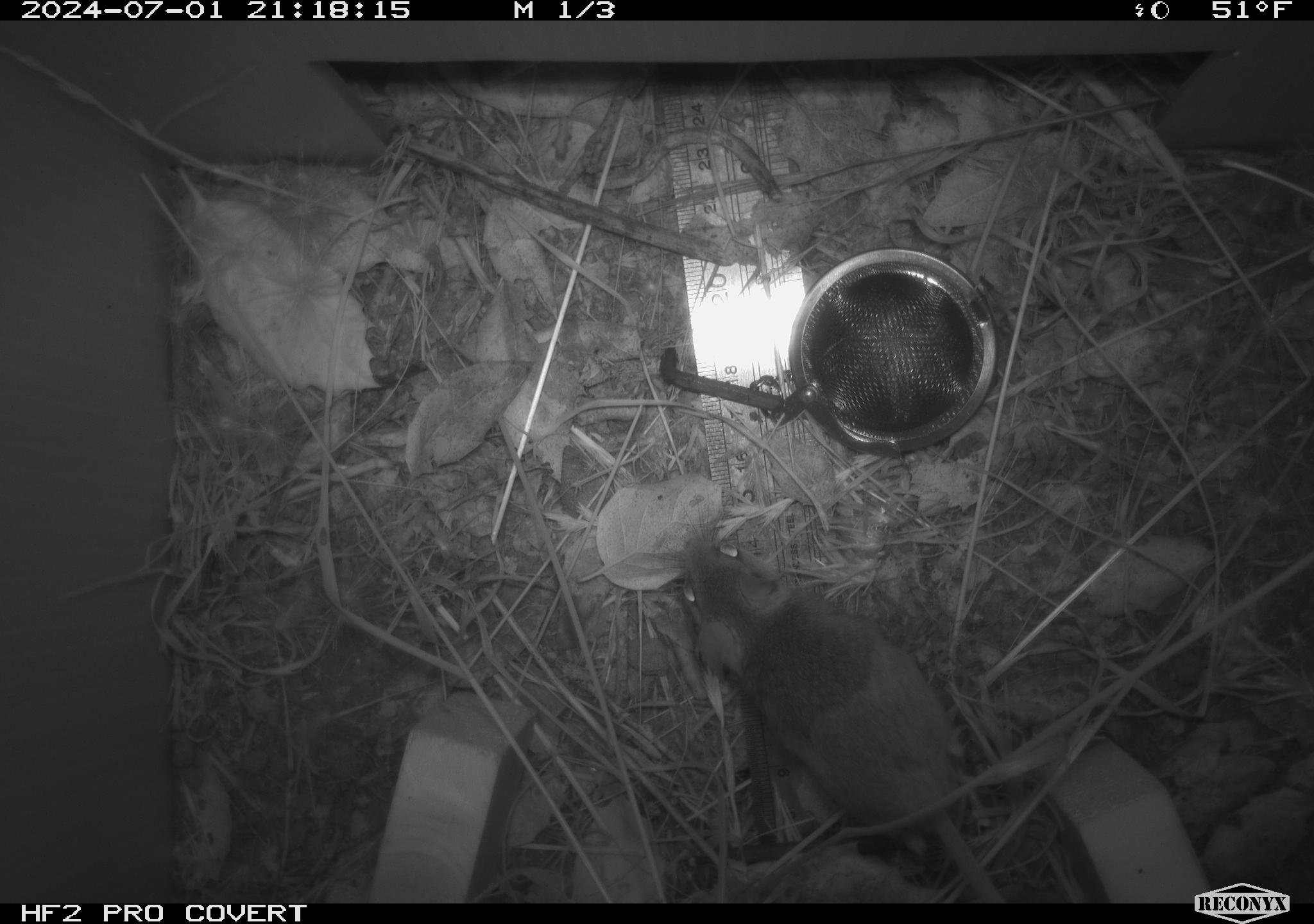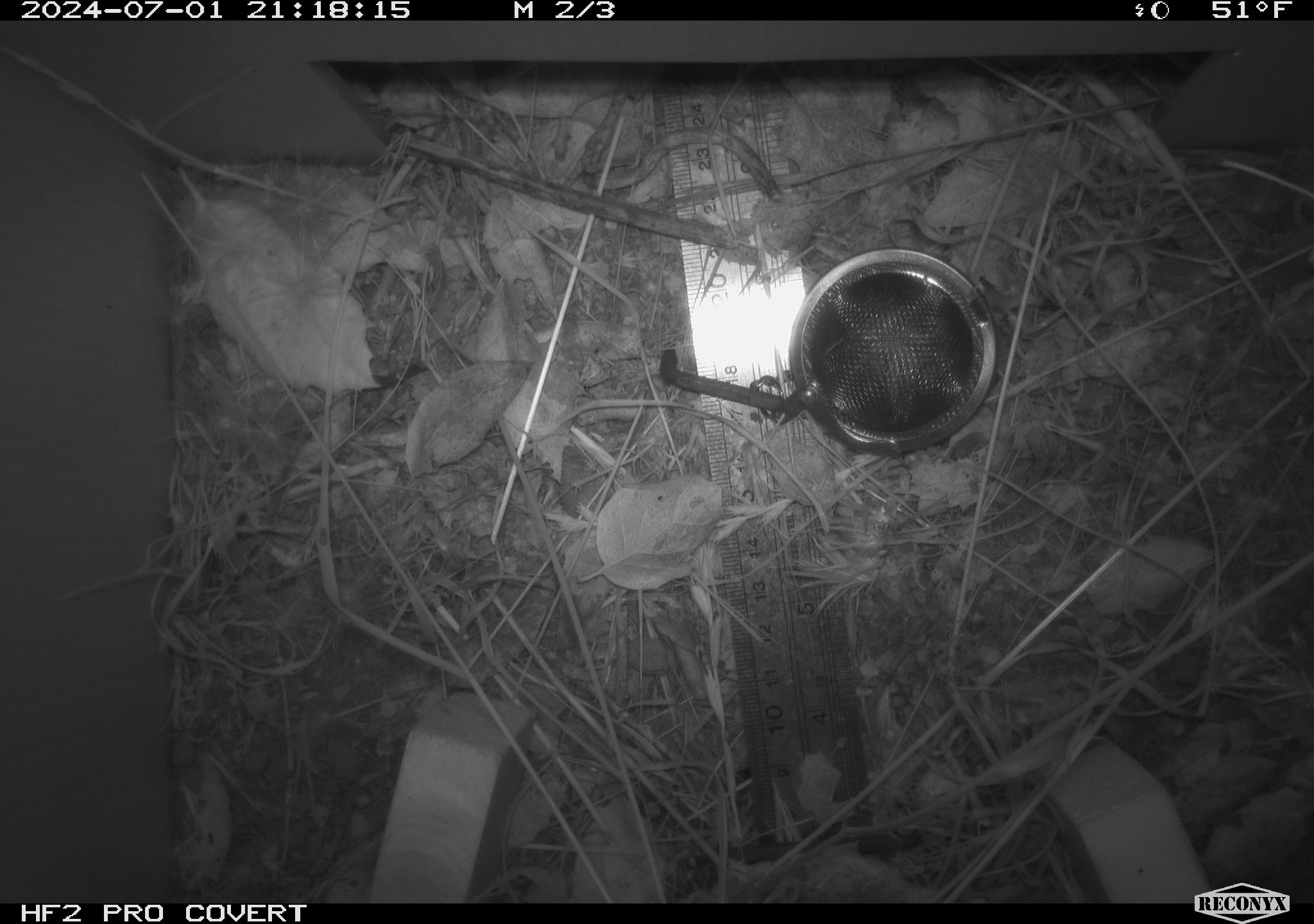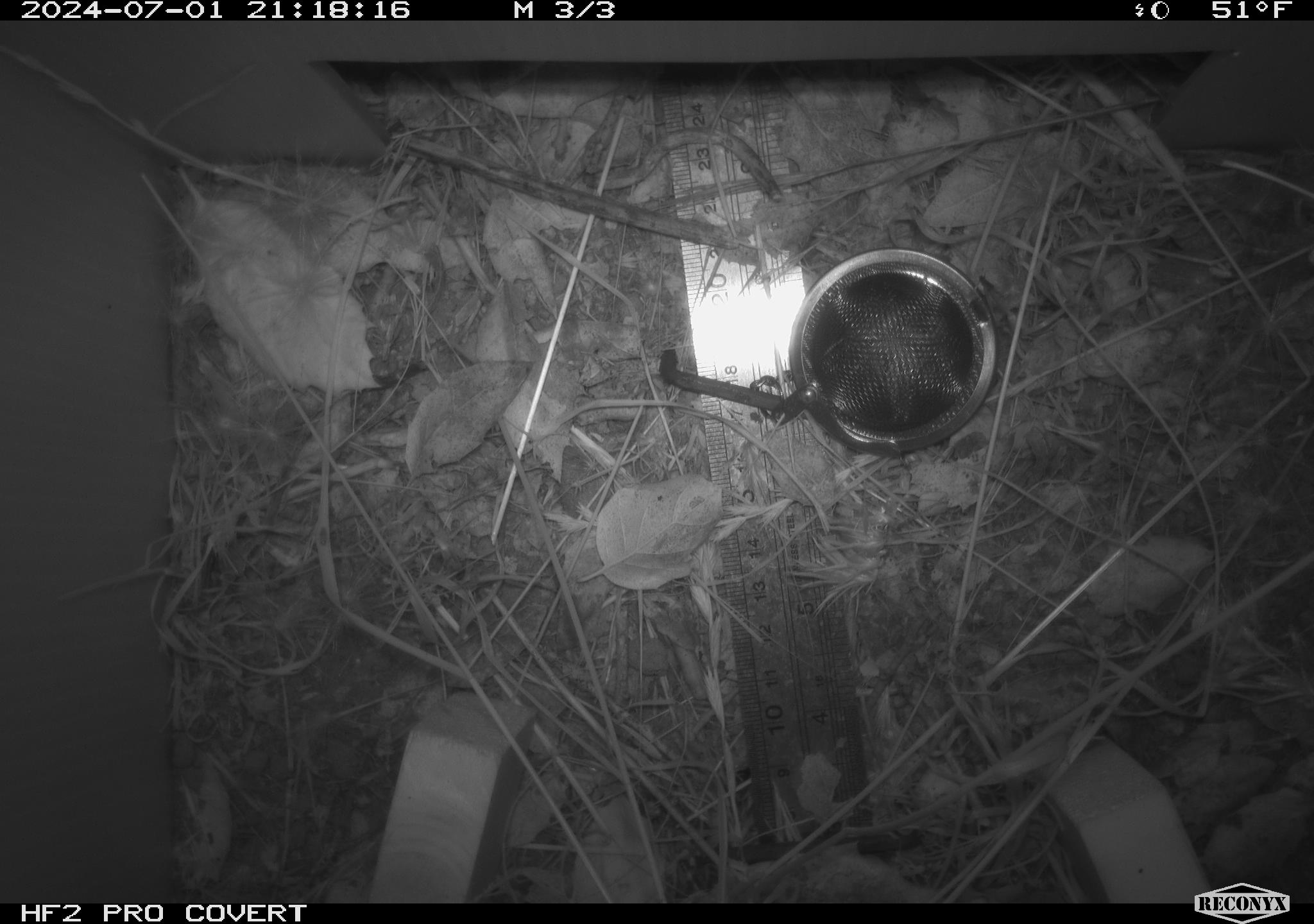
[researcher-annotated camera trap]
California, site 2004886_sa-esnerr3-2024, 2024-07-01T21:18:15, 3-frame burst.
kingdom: Animalia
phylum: Chordata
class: Mammalia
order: Rodentia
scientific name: Rodentia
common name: rodent